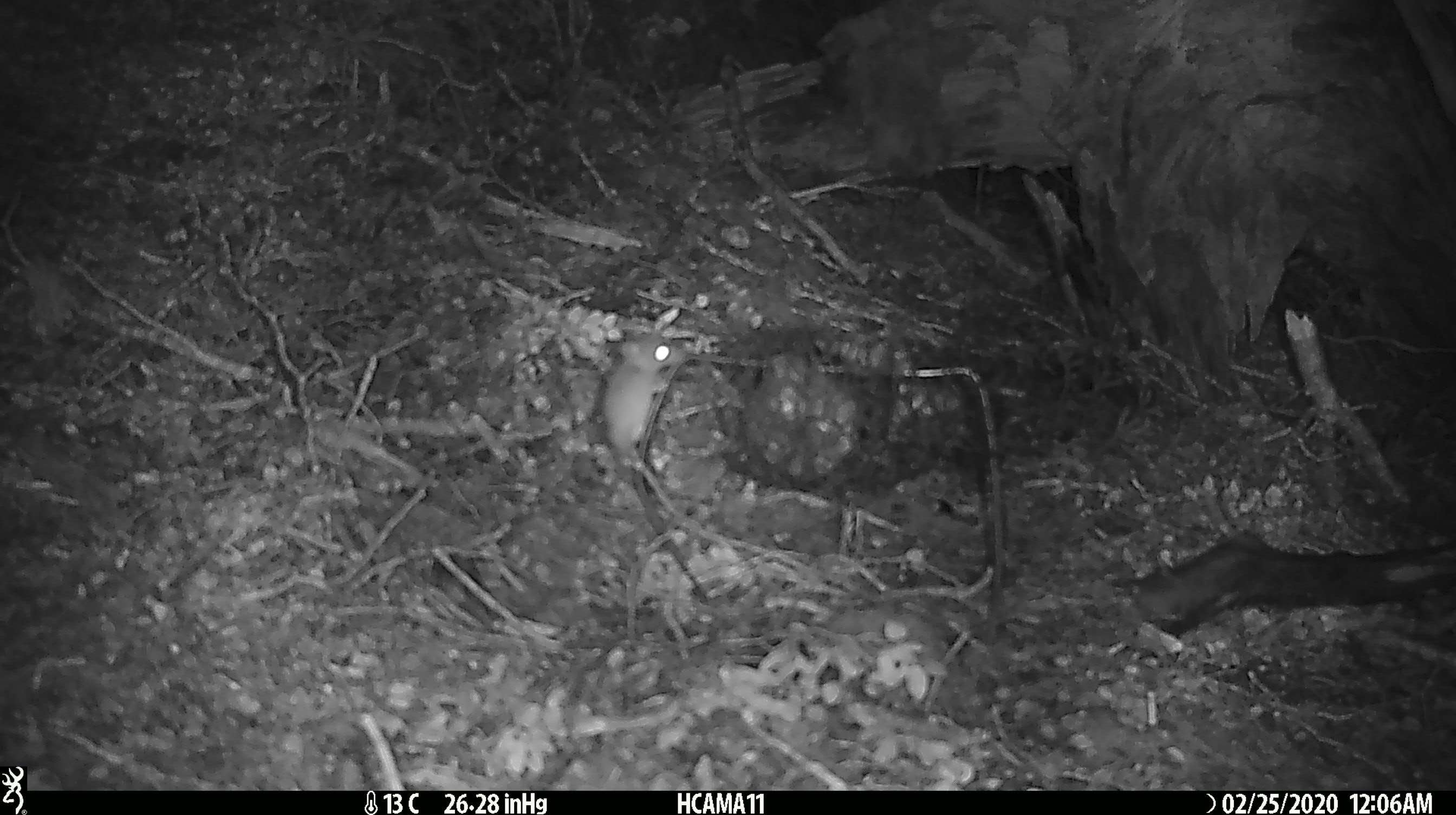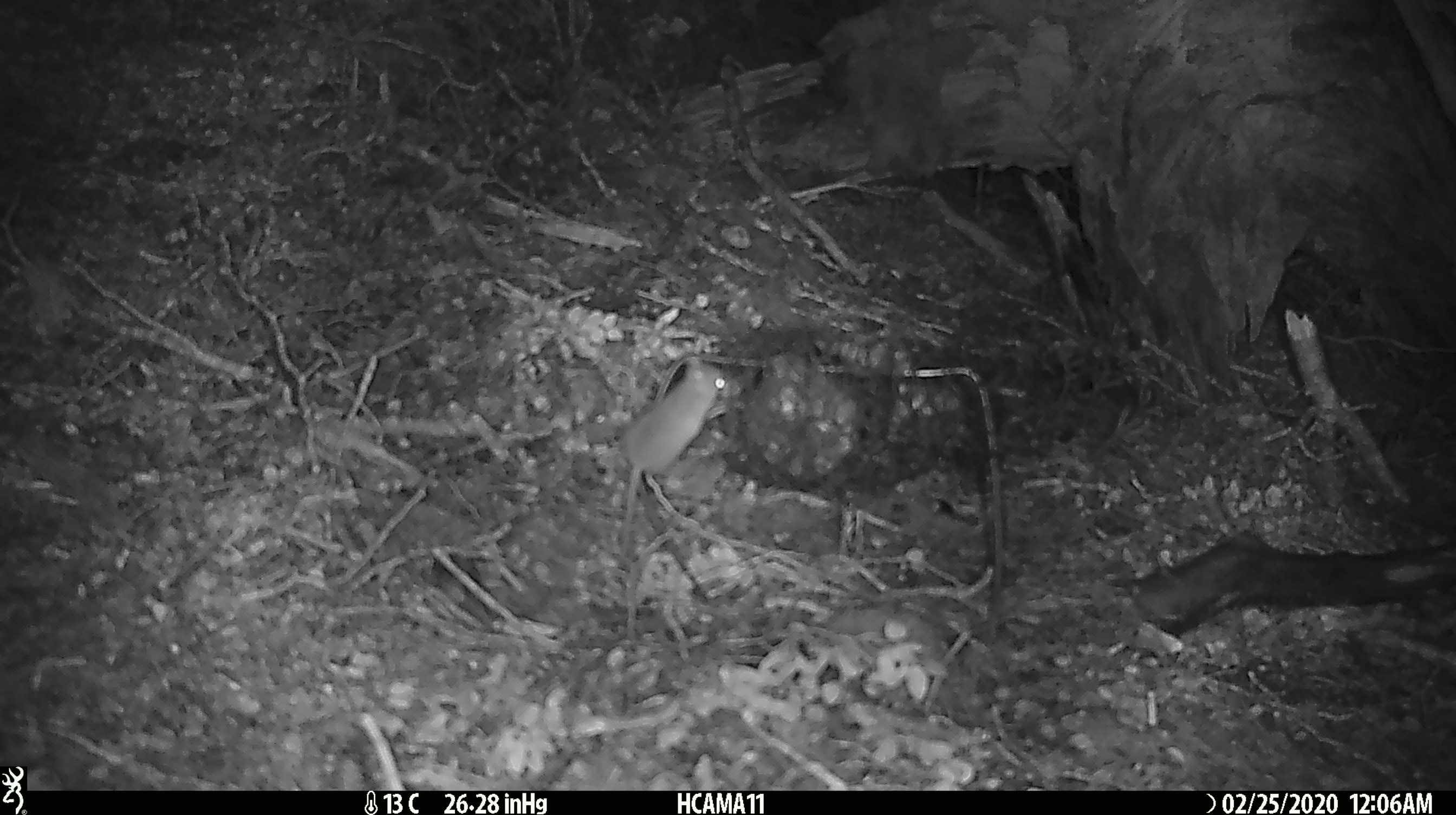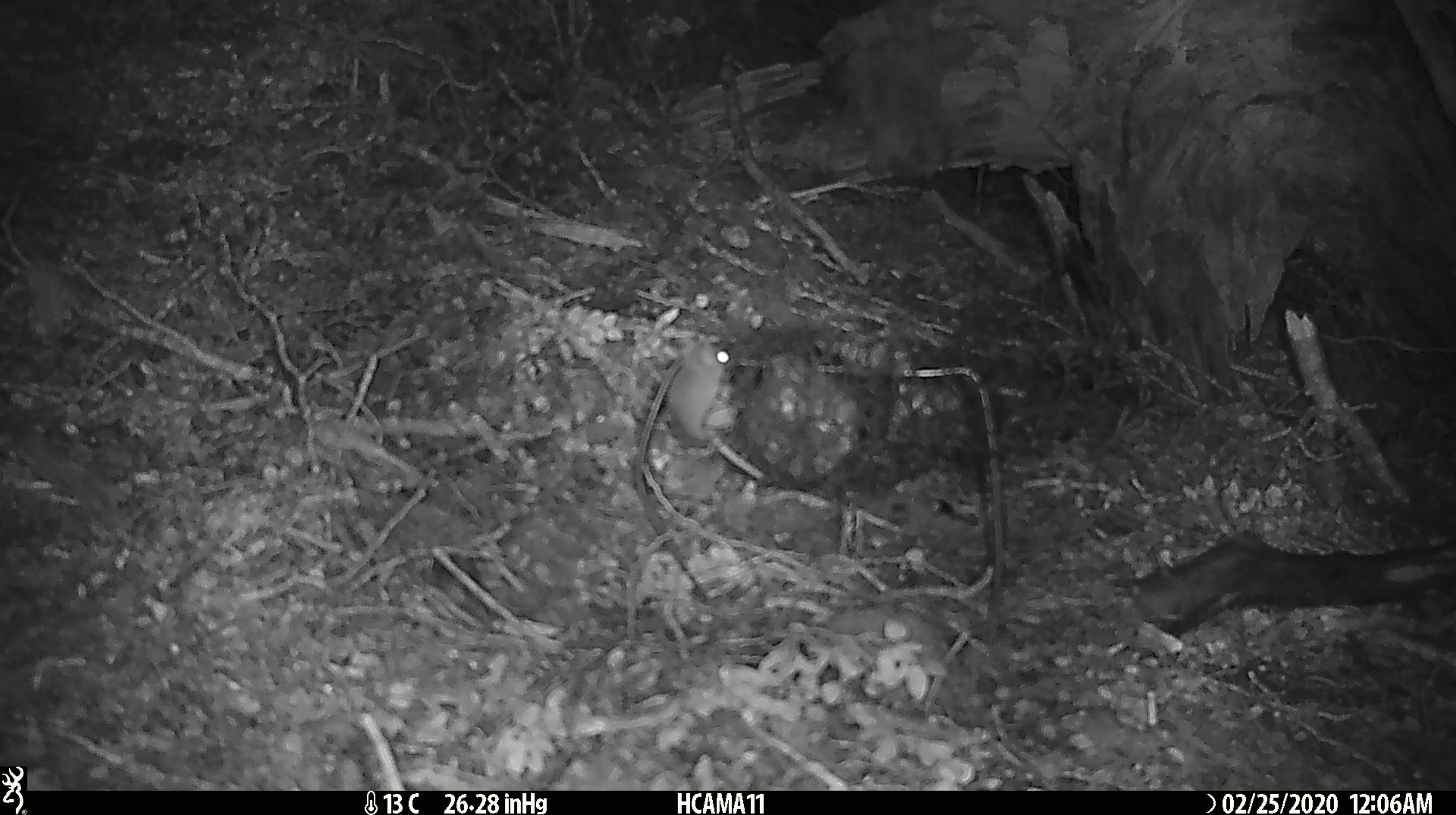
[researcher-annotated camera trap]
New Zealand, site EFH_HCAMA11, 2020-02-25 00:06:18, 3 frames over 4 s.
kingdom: Animalia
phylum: Chordata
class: Mammalia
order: Rodentia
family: Muridae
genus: Mus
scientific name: Mus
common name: mouse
Mouse (Mus).